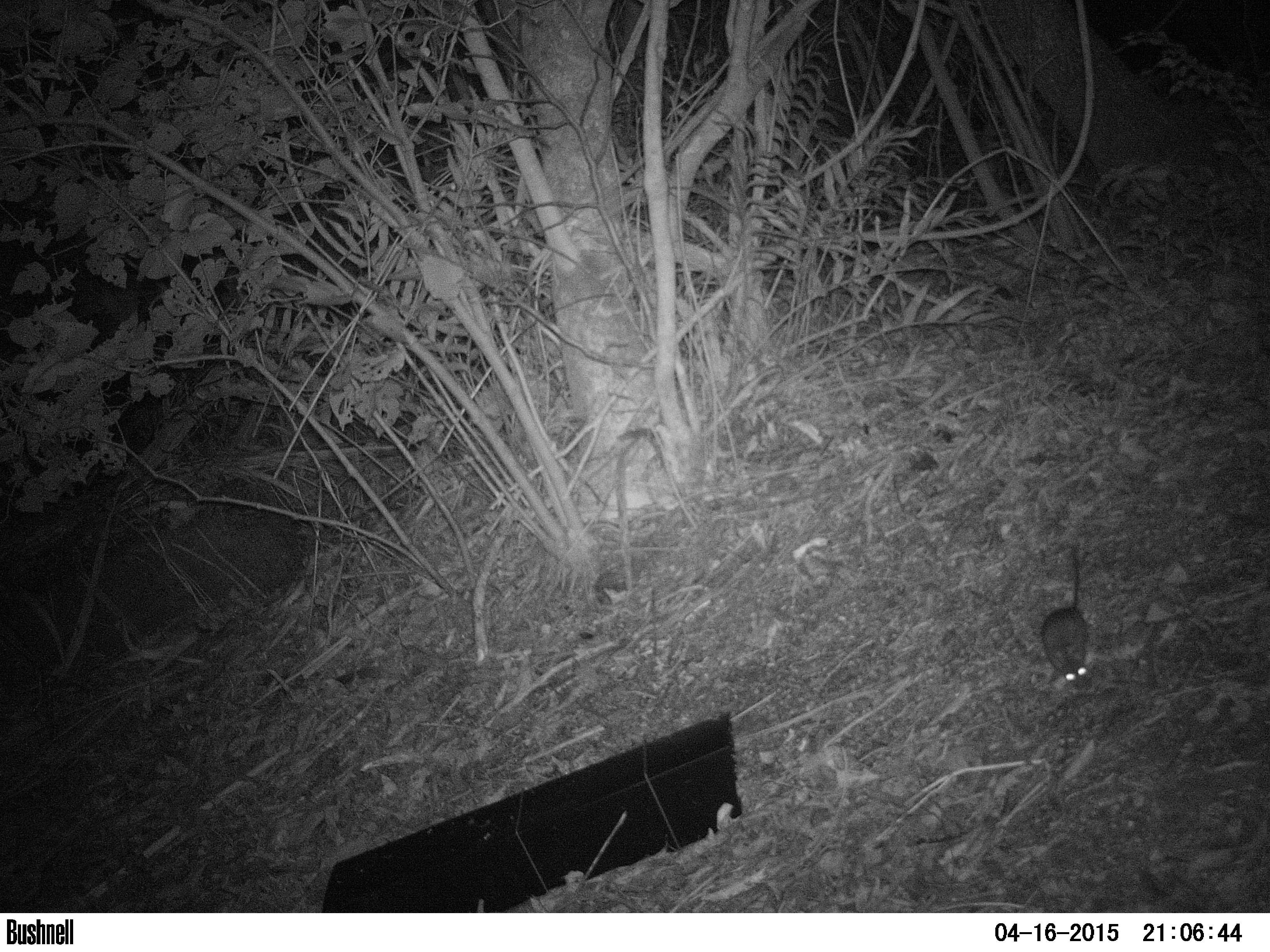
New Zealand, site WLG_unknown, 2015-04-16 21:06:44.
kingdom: Animalia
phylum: Chordata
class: Mammalia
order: Rodentia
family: Muridae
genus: Rattus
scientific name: Rattus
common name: rat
Rat (Rattus).